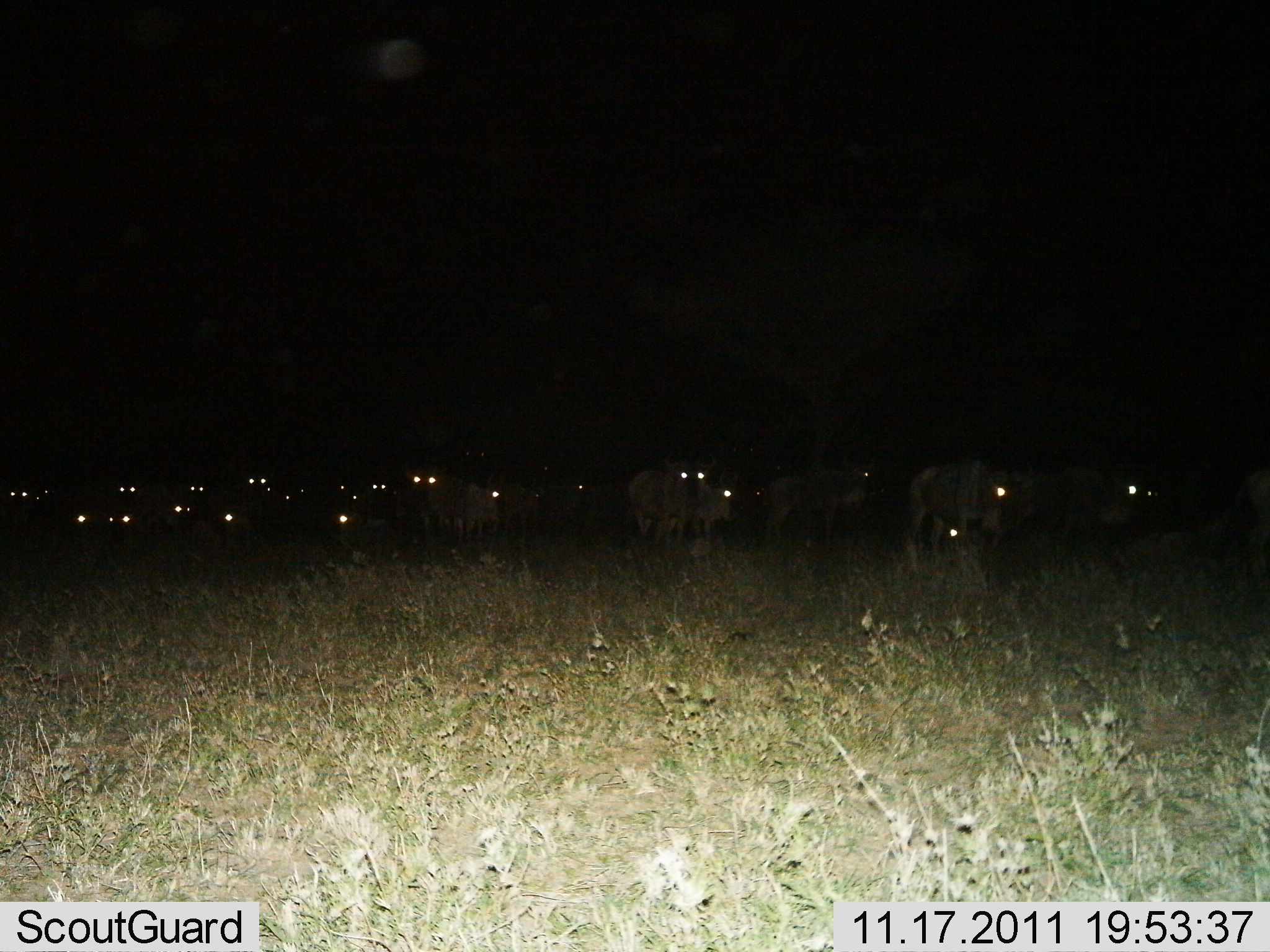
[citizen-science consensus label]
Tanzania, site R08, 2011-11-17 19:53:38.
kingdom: Animalia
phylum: Chordata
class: Mammalia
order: Artiodactyla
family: Bovidae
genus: Connochaetes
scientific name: Connochaetes taurinus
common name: blue wildebeest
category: wildebeest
Wildebeest (blue wildebeest) (Connochaetes taurinus), count 11-50. Behavior (volunteer vote fractions): standing 87%, resting 13%, moving 27%, interacting 7%. Young present (vote fraction): 13%. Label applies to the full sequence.